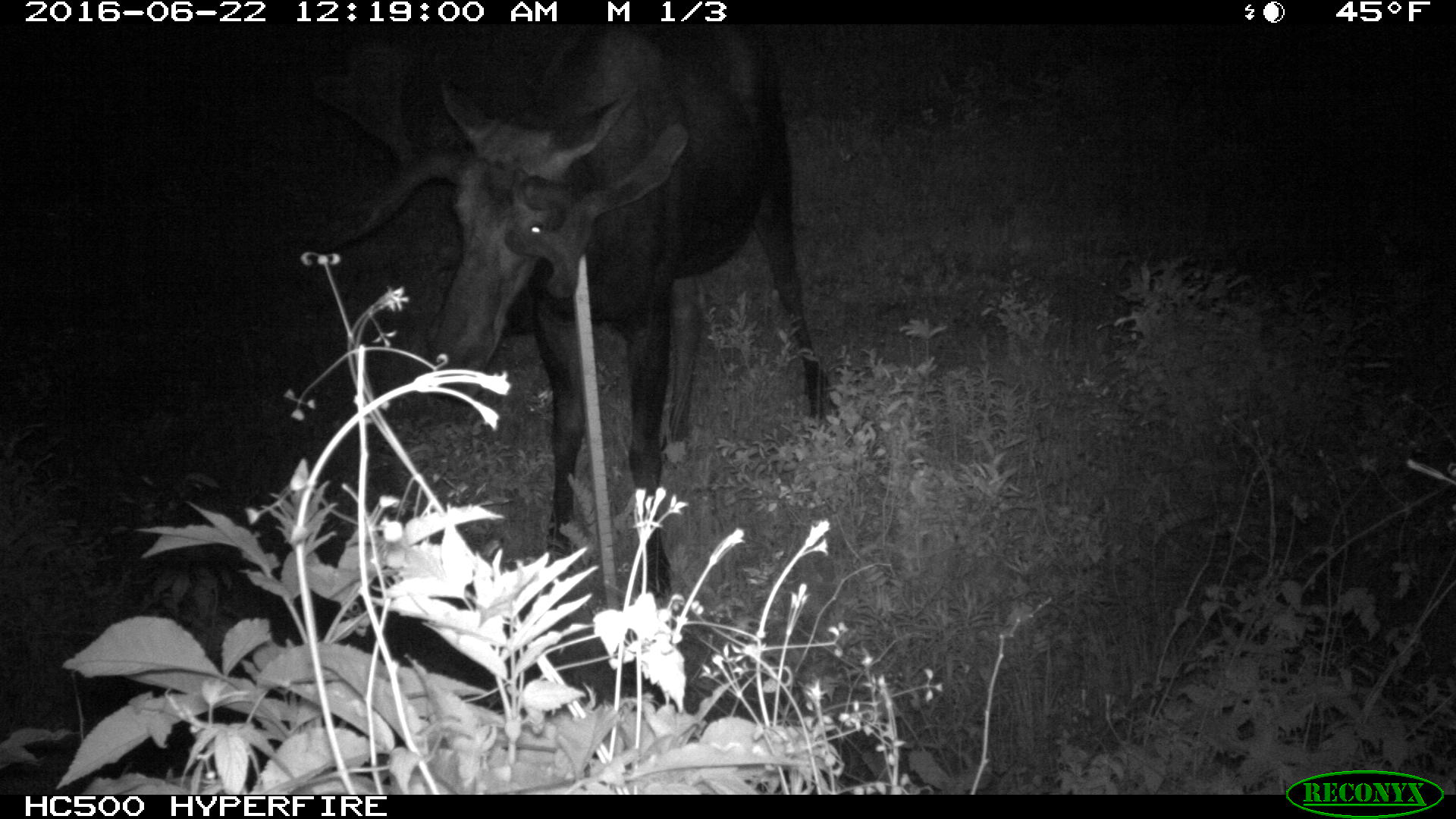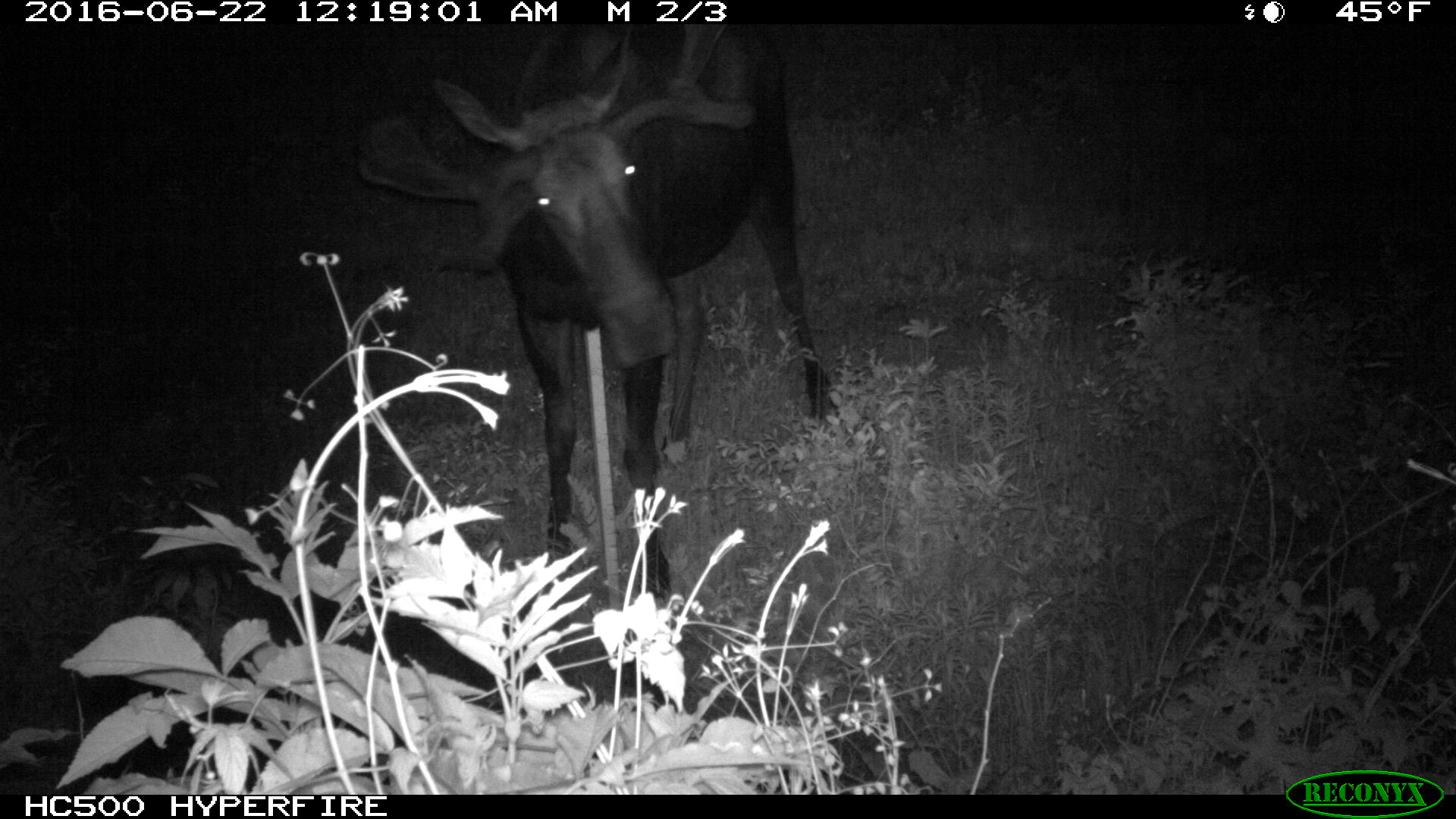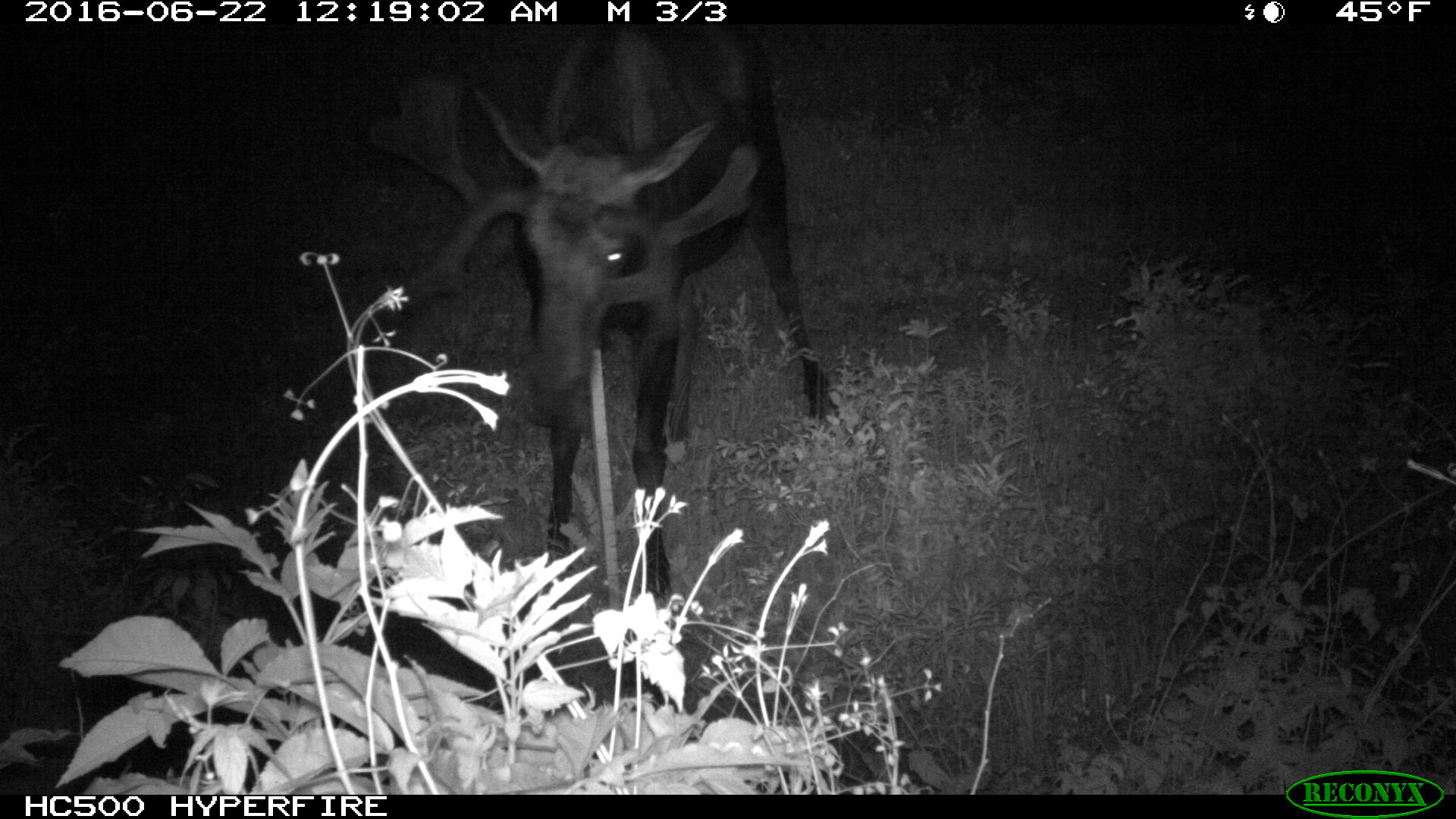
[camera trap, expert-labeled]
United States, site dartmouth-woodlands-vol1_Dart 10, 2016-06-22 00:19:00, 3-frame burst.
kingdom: Animalia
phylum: Chordata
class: Mammalia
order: Artiodactyla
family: Cervidae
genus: Alces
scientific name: Alces alces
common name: moose